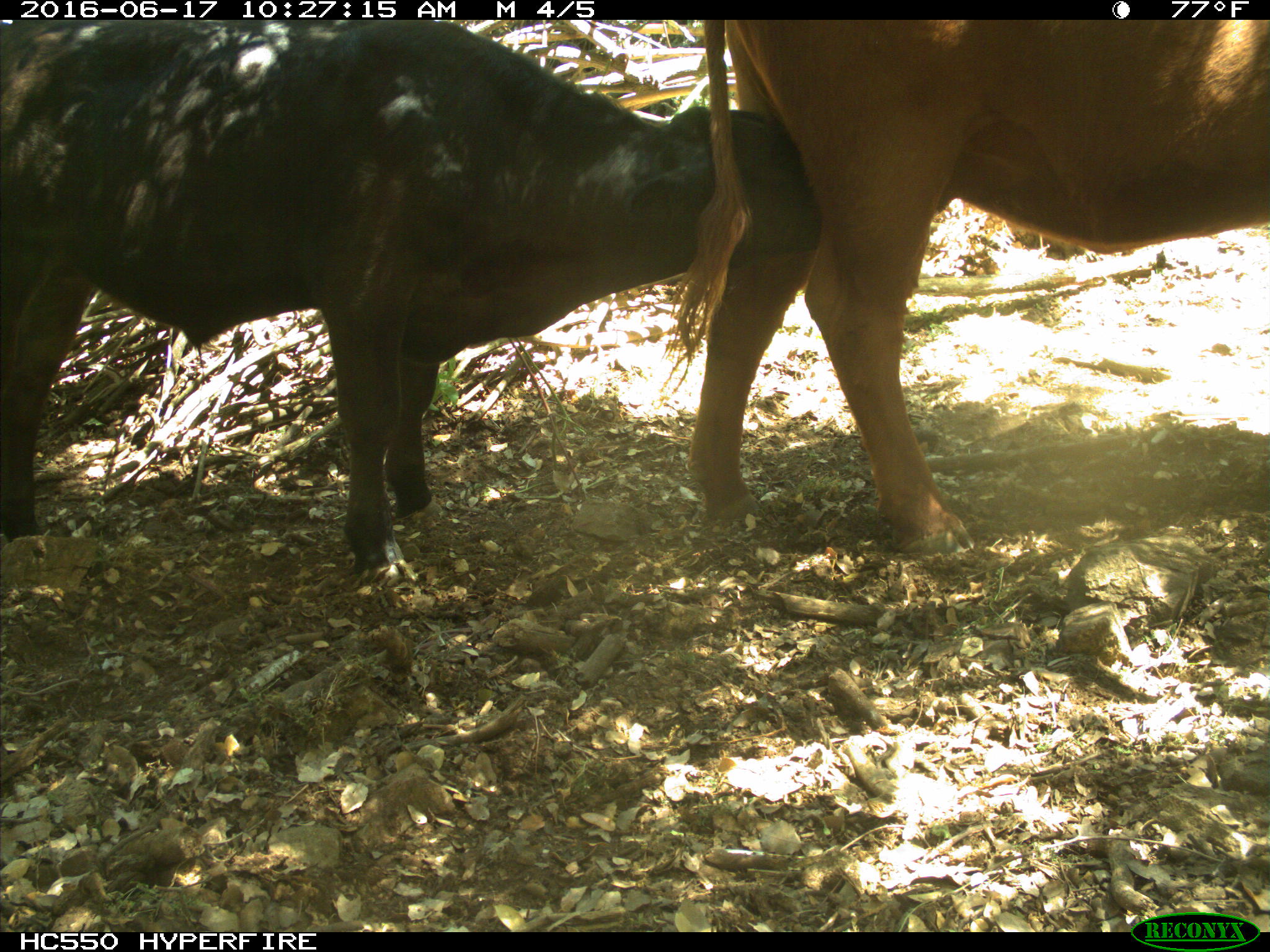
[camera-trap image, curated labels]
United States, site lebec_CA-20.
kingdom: Animalia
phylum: Chordata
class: Mammalia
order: Artiodactyla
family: Bovidae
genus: Bos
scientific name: Bos taurus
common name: domestic cow